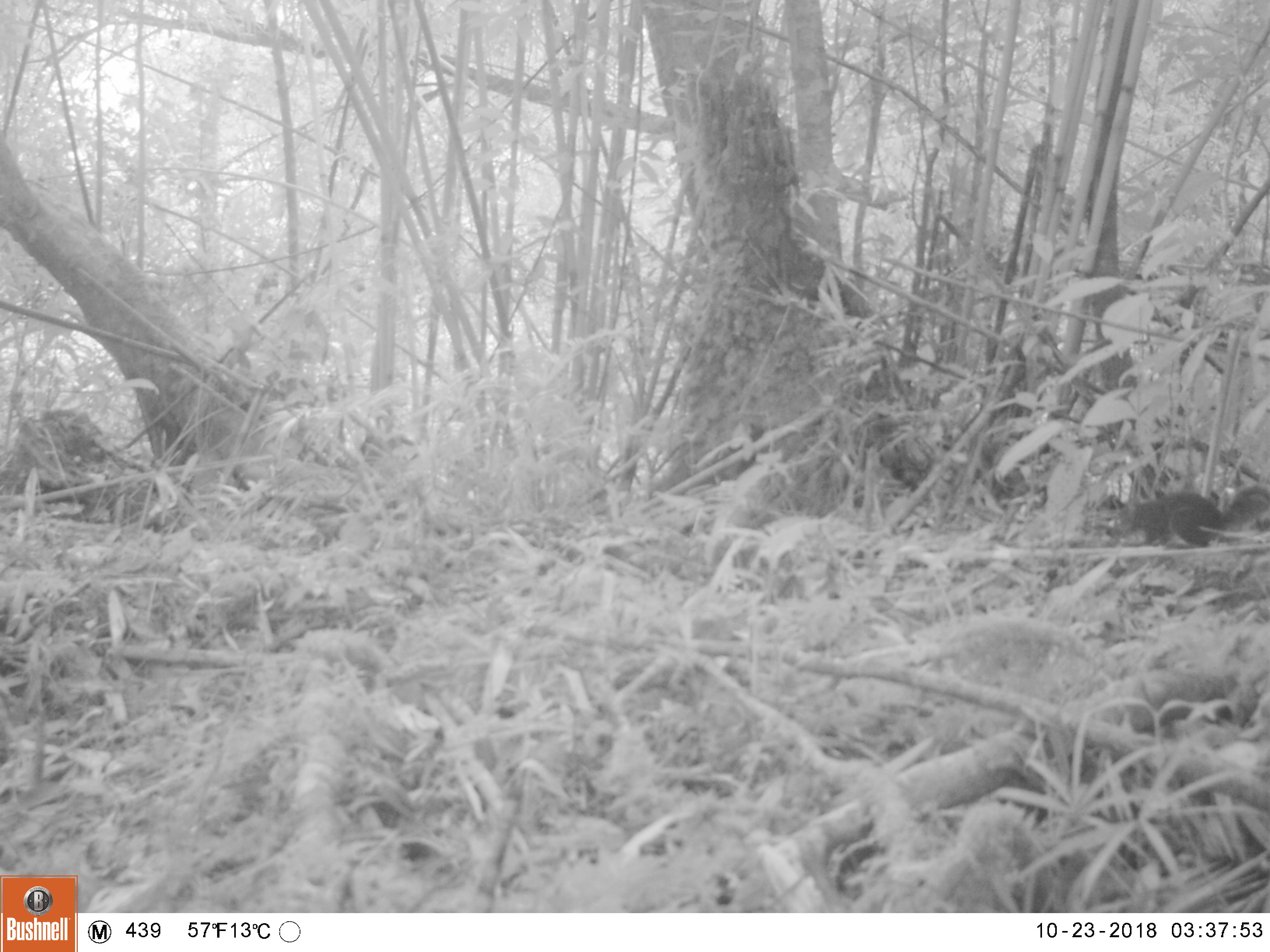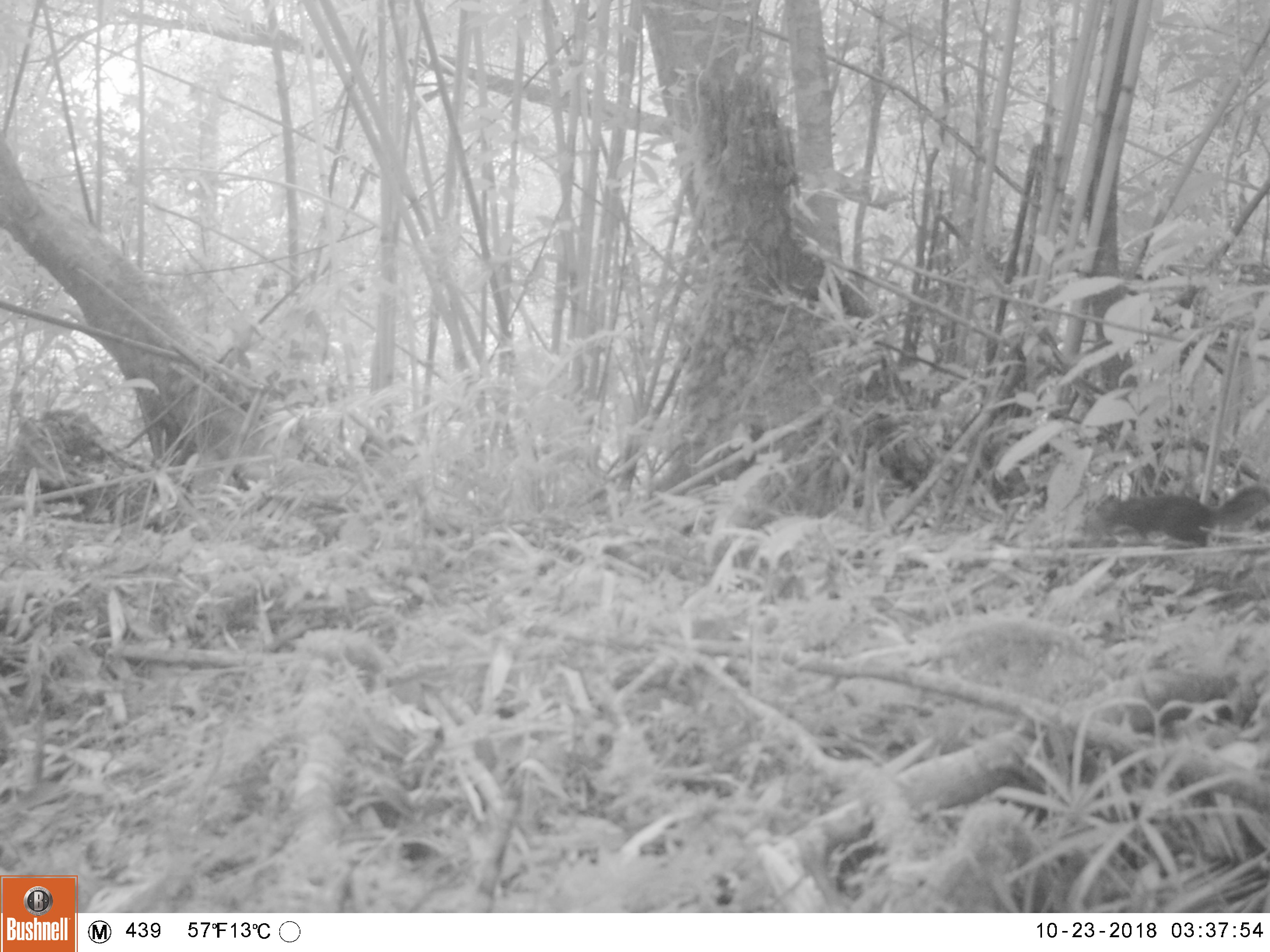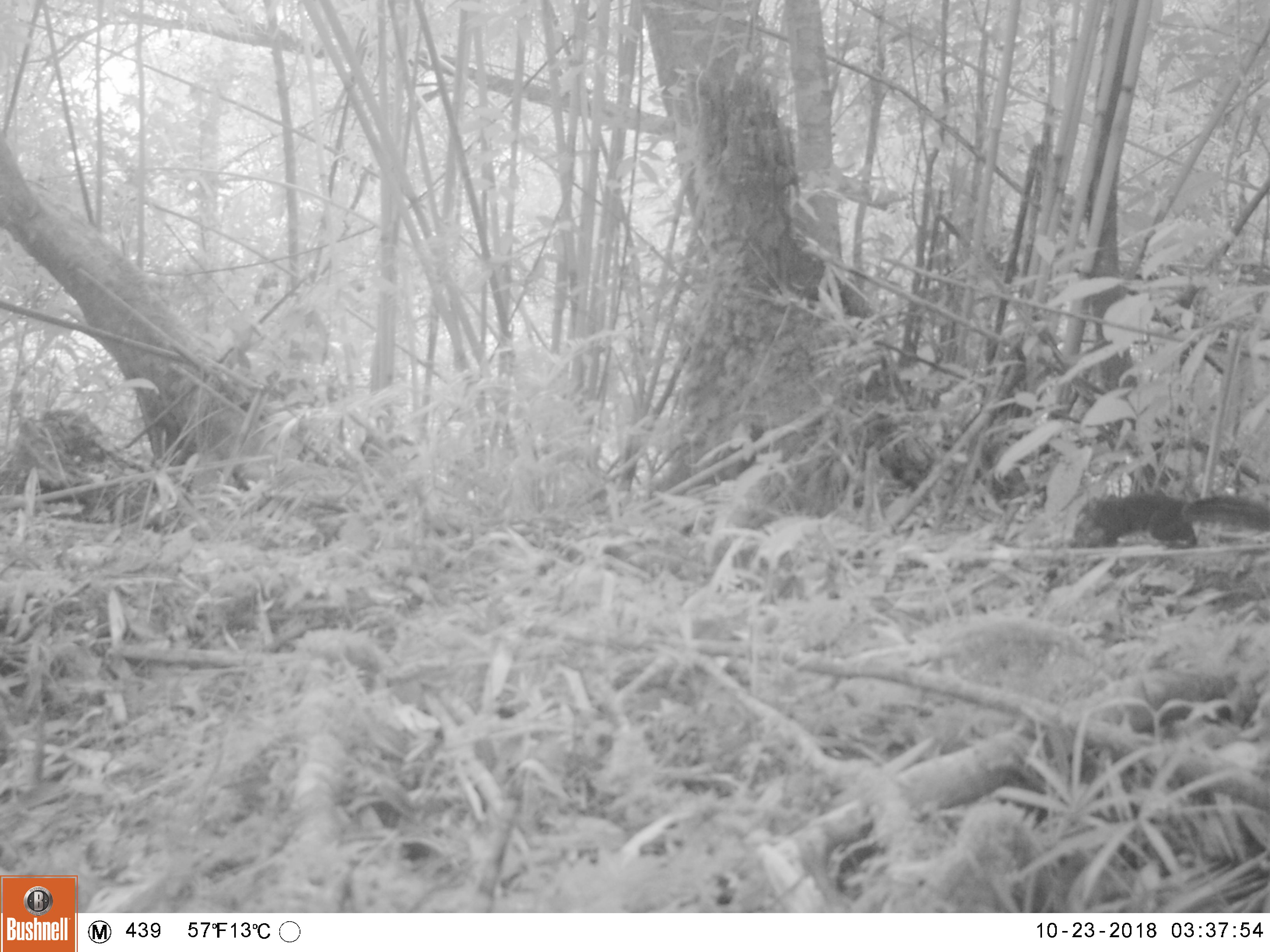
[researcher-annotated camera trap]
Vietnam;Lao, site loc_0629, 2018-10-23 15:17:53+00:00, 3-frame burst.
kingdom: Animalia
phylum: Chordata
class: Mammalia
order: Rodentia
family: Sciuridae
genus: Dremomys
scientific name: Dremomys rufigenis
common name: red-cheeked squirrel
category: red cheeked squirrel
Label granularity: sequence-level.